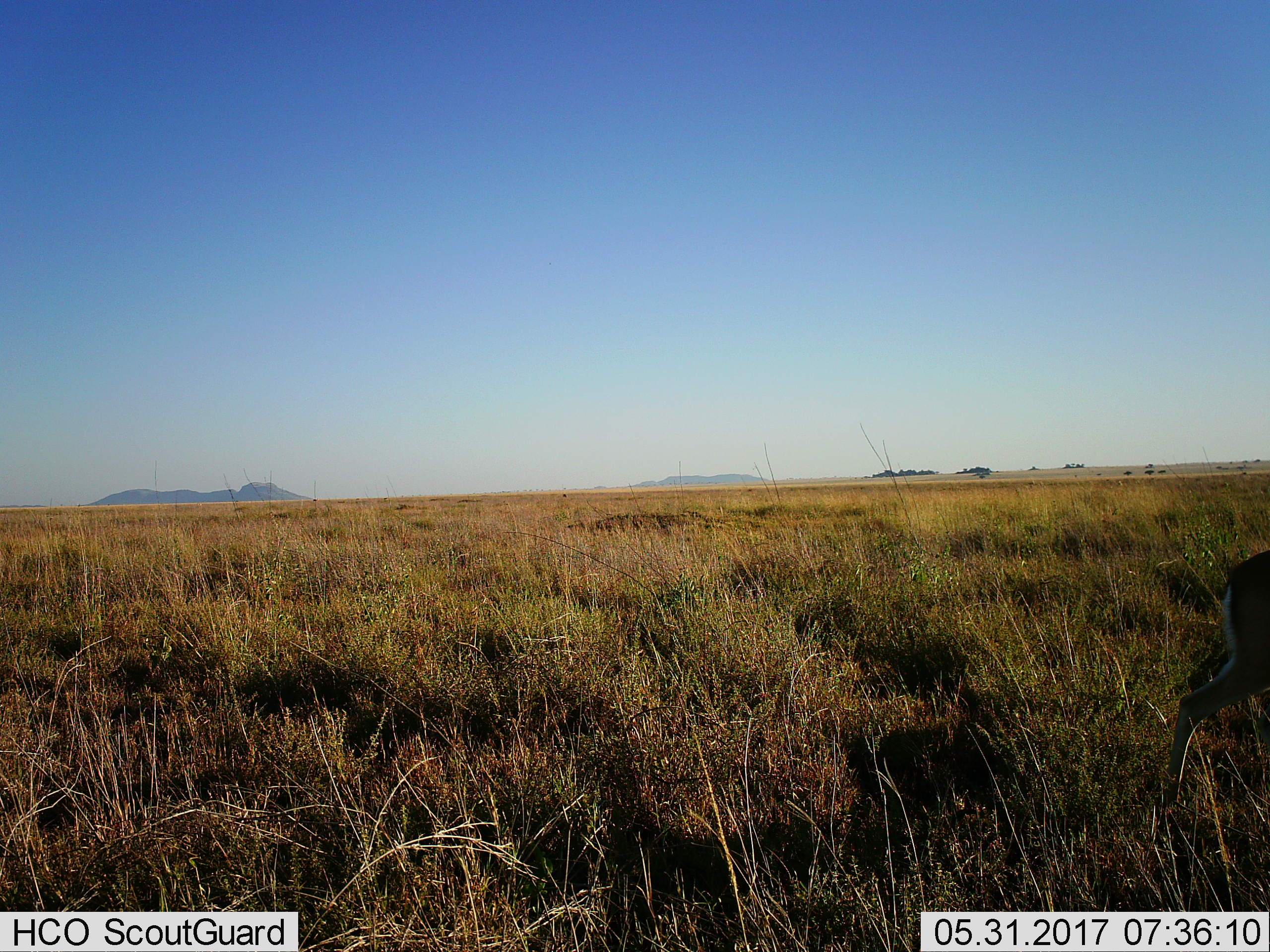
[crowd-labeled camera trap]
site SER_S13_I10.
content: unidentified animal